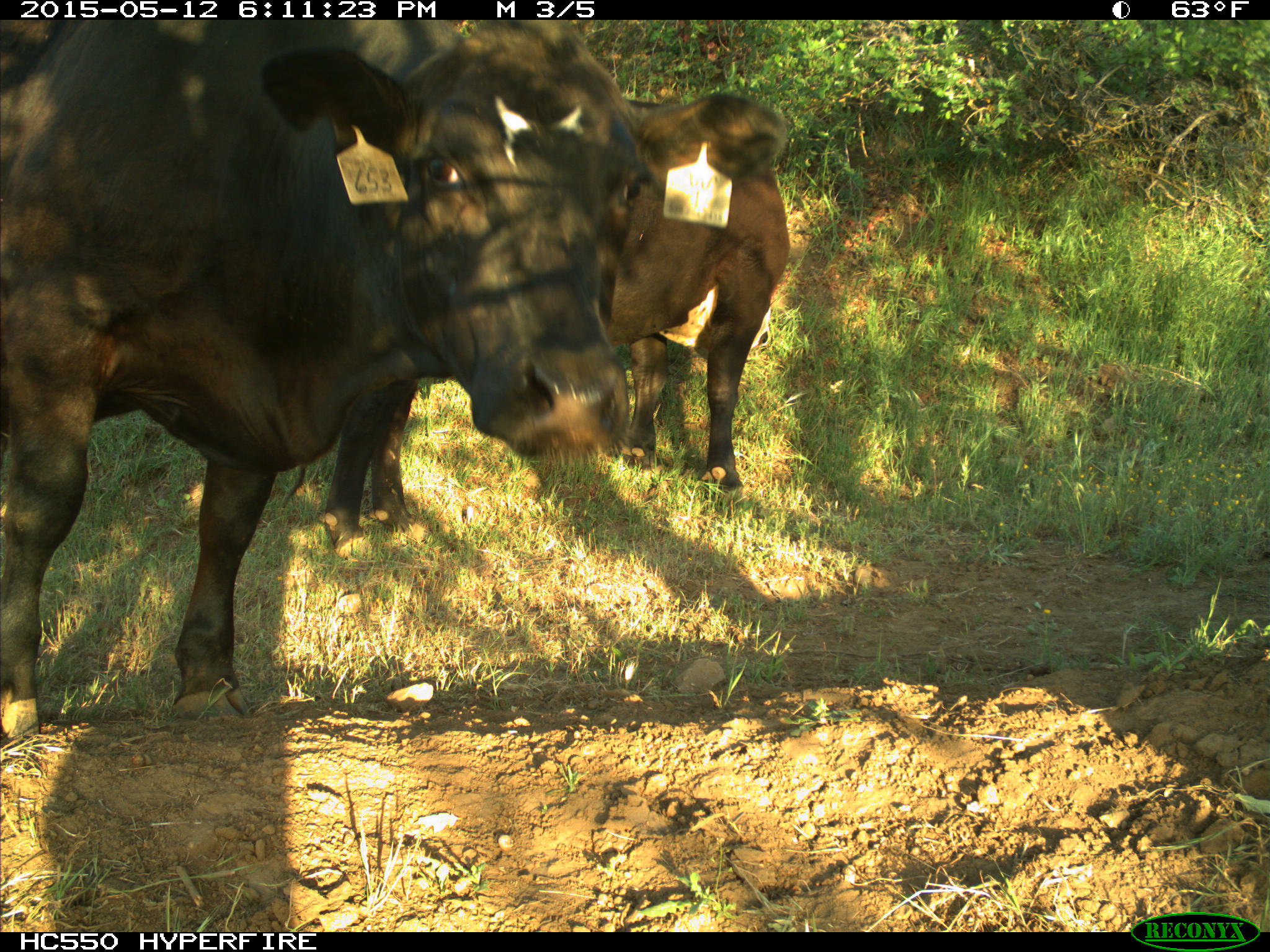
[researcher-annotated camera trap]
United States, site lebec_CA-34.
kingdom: Animalia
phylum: Chordata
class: Mammalia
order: Artiodactyla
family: Bovidae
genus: Bos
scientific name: Bos taurus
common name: domestic cow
Bos taurus (domestic cow).